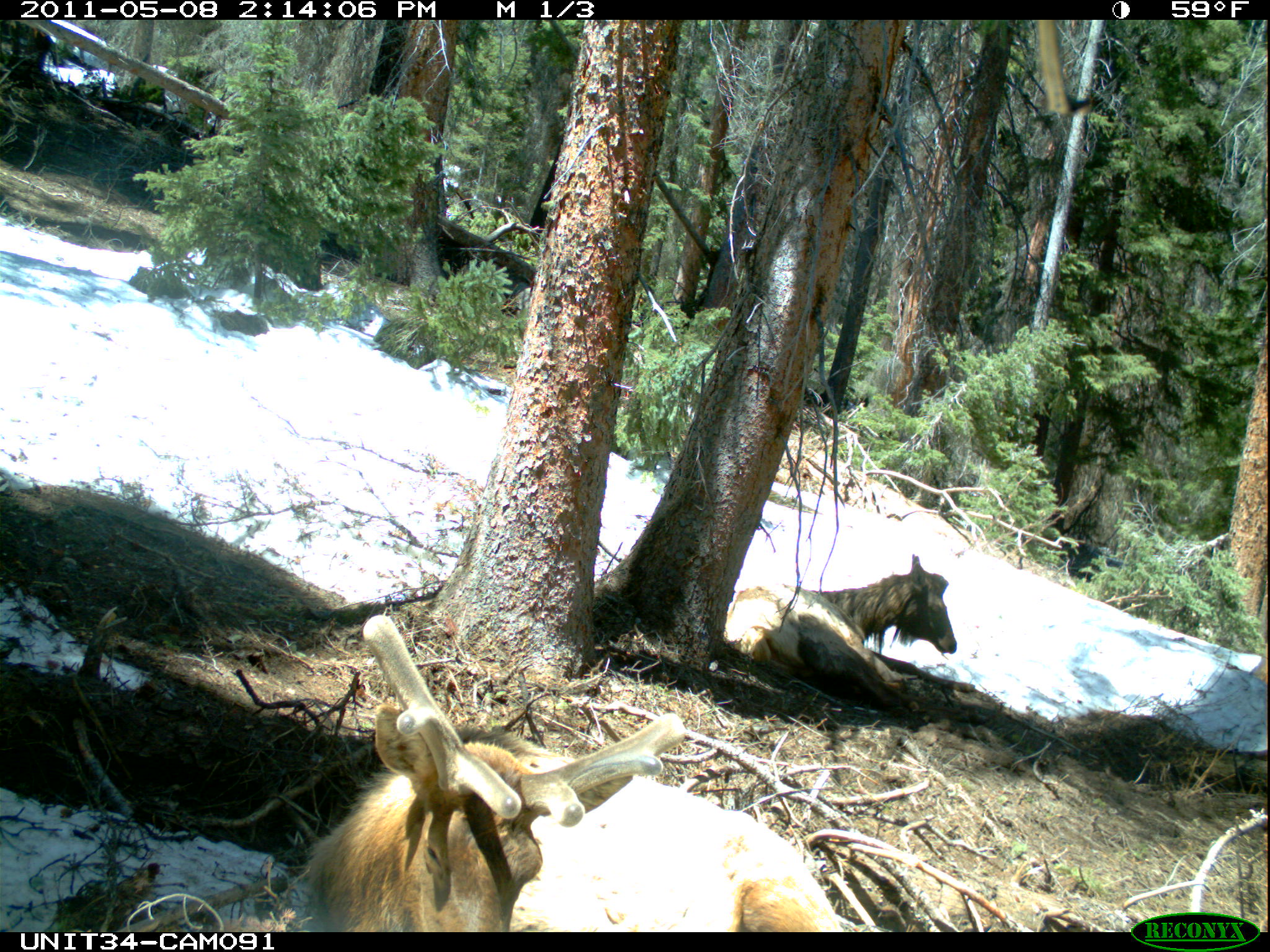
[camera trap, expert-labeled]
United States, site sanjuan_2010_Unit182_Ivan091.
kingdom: Animalia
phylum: Chordata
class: Mammalia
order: Artiodactyla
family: Cervidae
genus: Cervus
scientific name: Cervus elaphus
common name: red deer